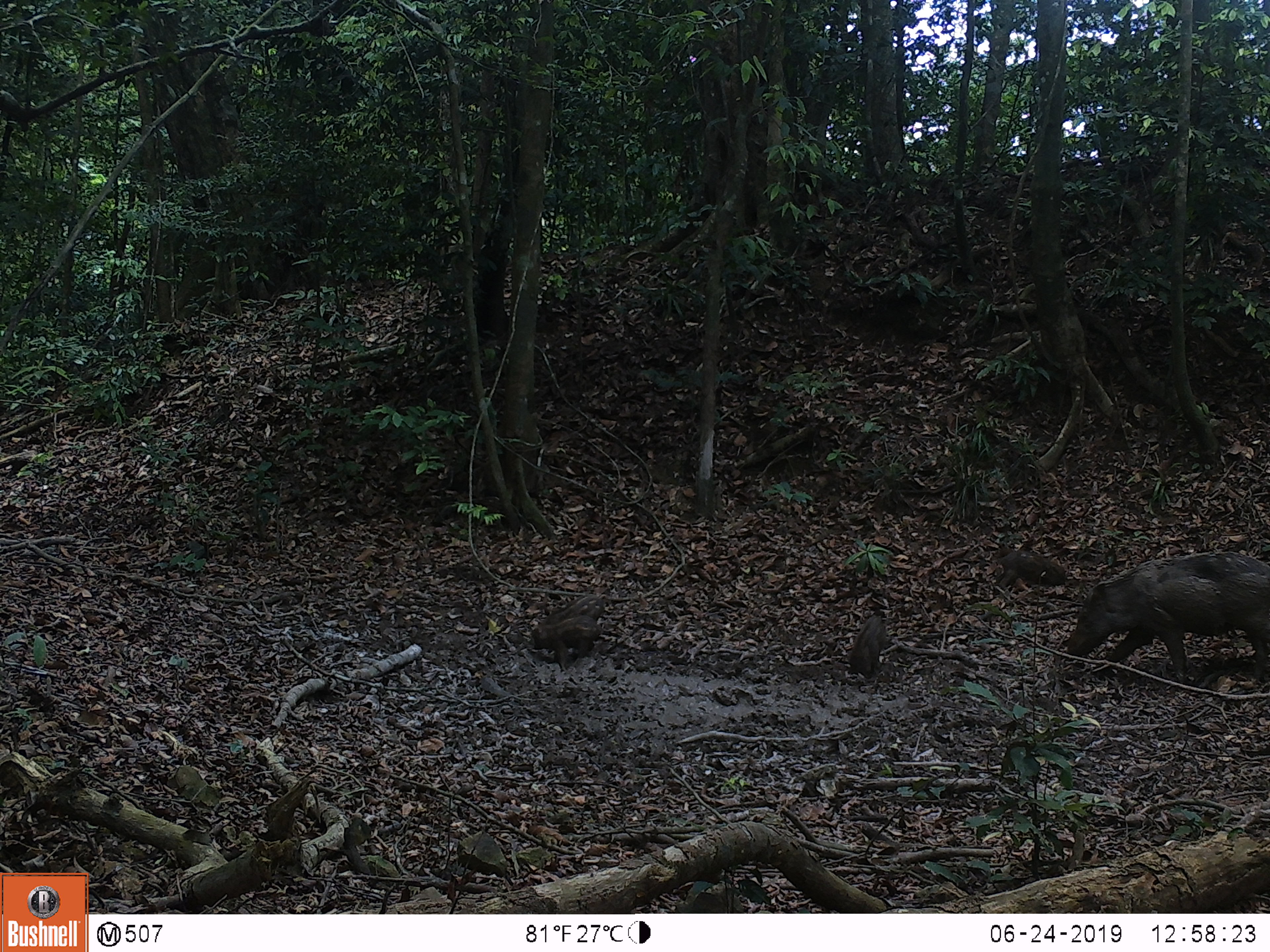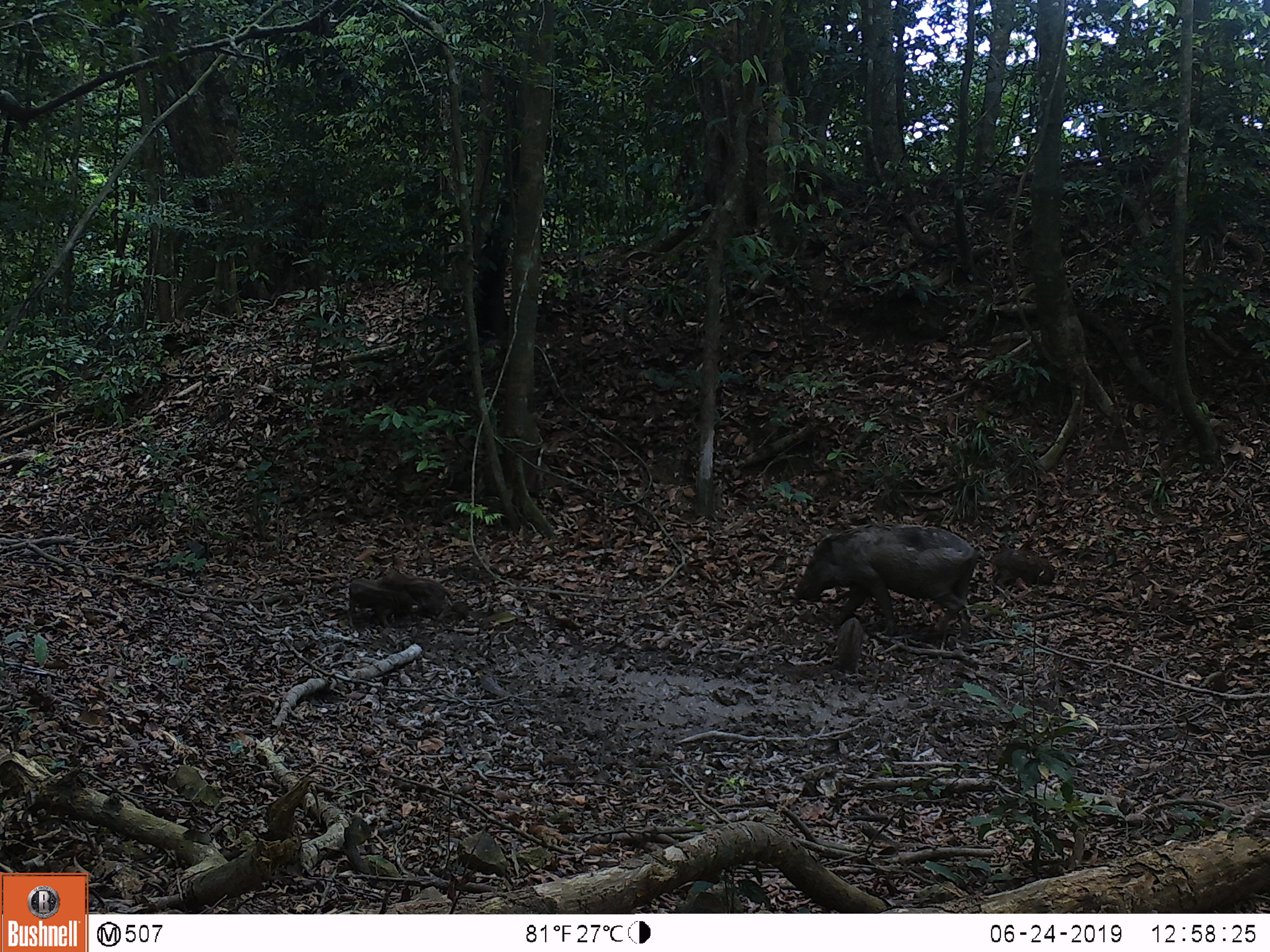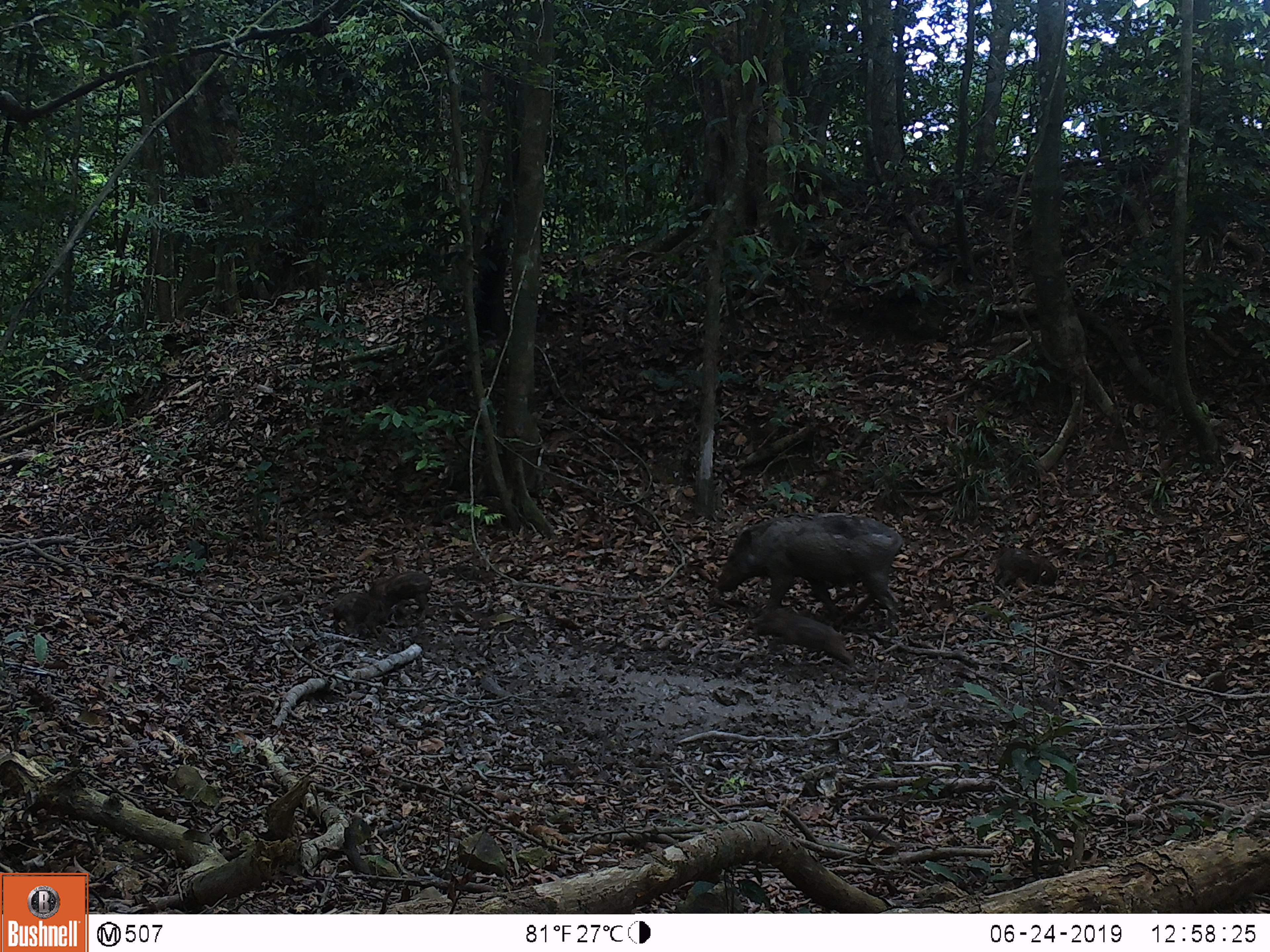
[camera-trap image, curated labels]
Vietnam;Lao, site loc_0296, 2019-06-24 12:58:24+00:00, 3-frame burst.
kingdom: Animalia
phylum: Chordata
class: Mammalia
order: Artiodactyla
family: Suidae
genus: Sus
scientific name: Sus scrofa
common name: eurasian wild pig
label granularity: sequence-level